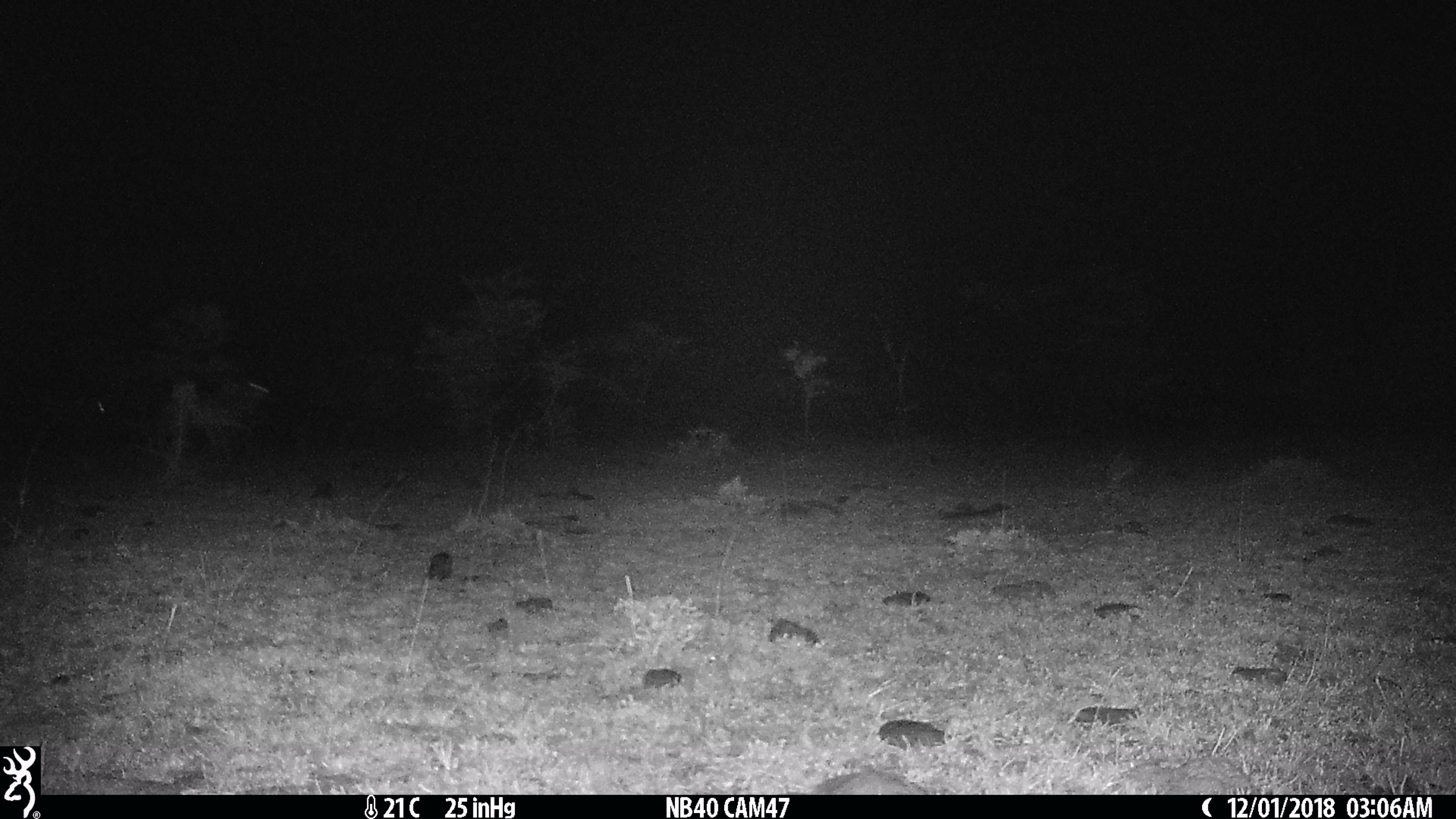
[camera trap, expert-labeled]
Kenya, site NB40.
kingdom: Animalia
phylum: Chordata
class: Mammalia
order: Artiodactyla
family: Bovidae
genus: Connochaetes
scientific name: Connochaetes taurinus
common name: blue wildebeest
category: wildebeest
Wildebeest (blue wildebeest) (Connochaetes taurinus).